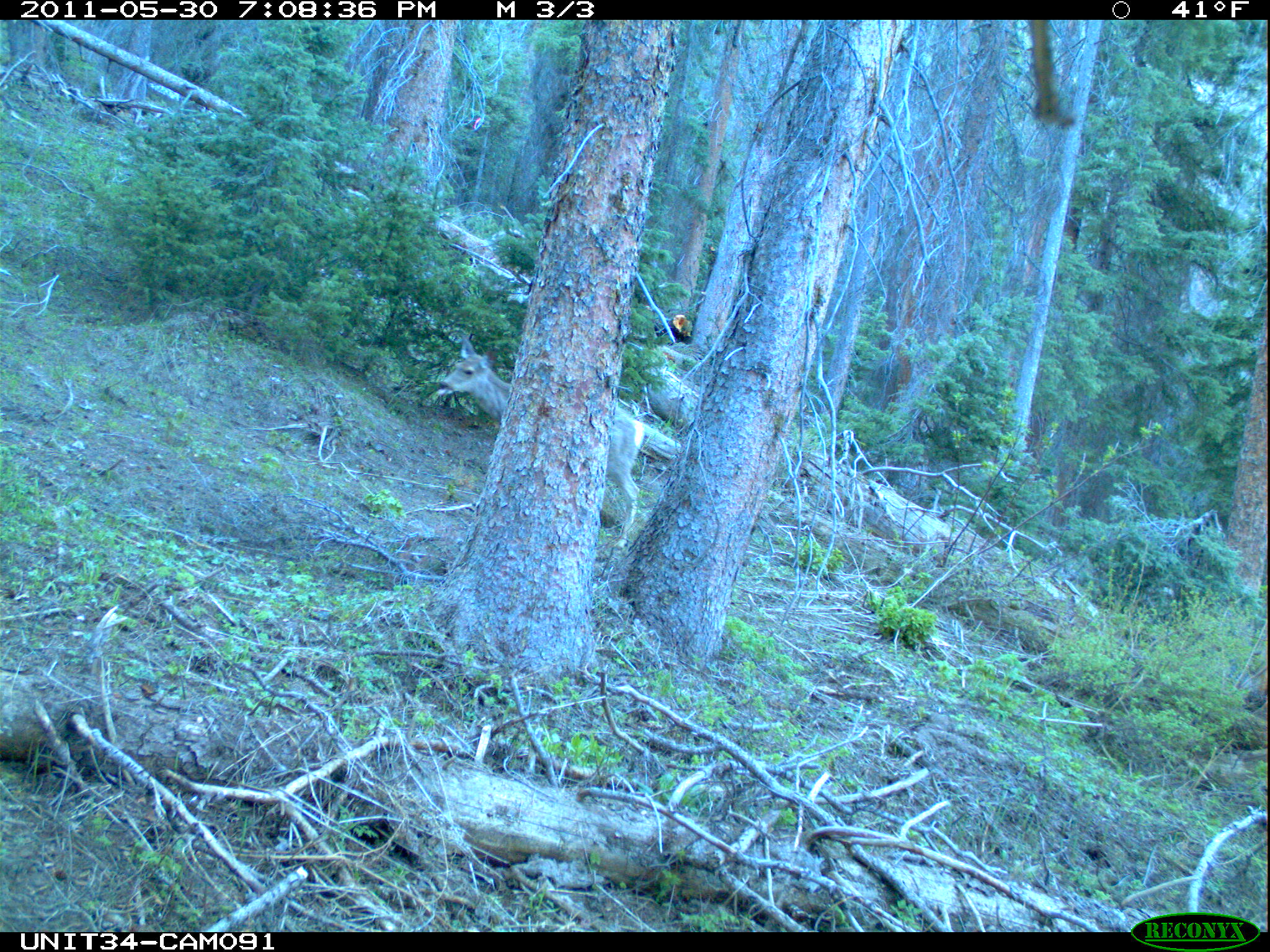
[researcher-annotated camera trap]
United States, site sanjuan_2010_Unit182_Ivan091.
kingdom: Animalia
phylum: Chordata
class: Mammalia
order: Artiodactyla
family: Cervidae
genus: Odocoileus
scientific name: Odocoileus hemionus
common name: mule deer